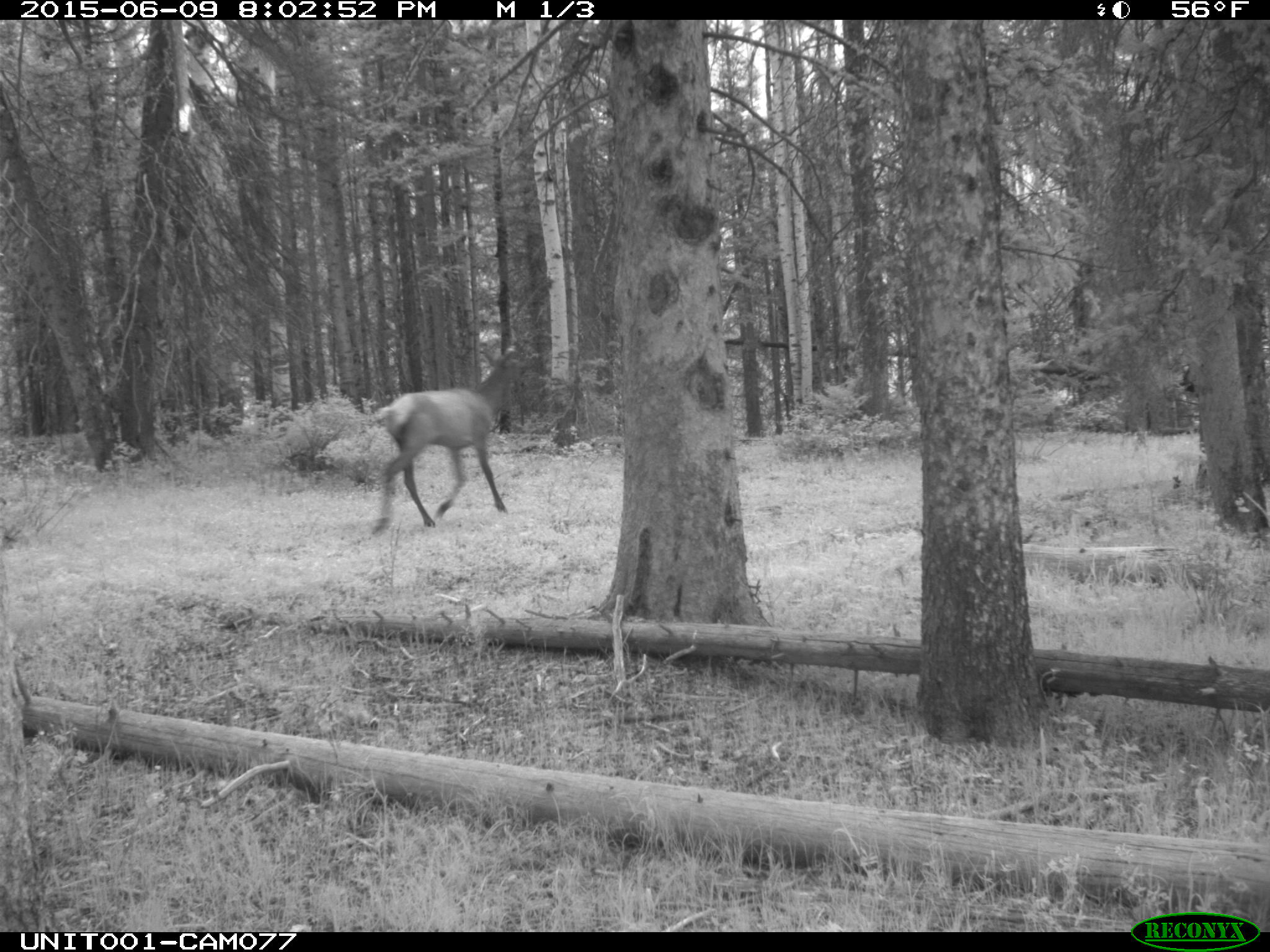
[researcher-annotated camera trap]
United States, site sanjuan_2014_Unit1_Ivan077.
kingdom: Animalia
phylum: Chordata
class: Mammalia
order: Artiodactyla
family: Cervidae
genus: Cervus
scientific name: Cervus elaphus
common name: red deer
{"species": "Cervus elaphus (red deer)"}